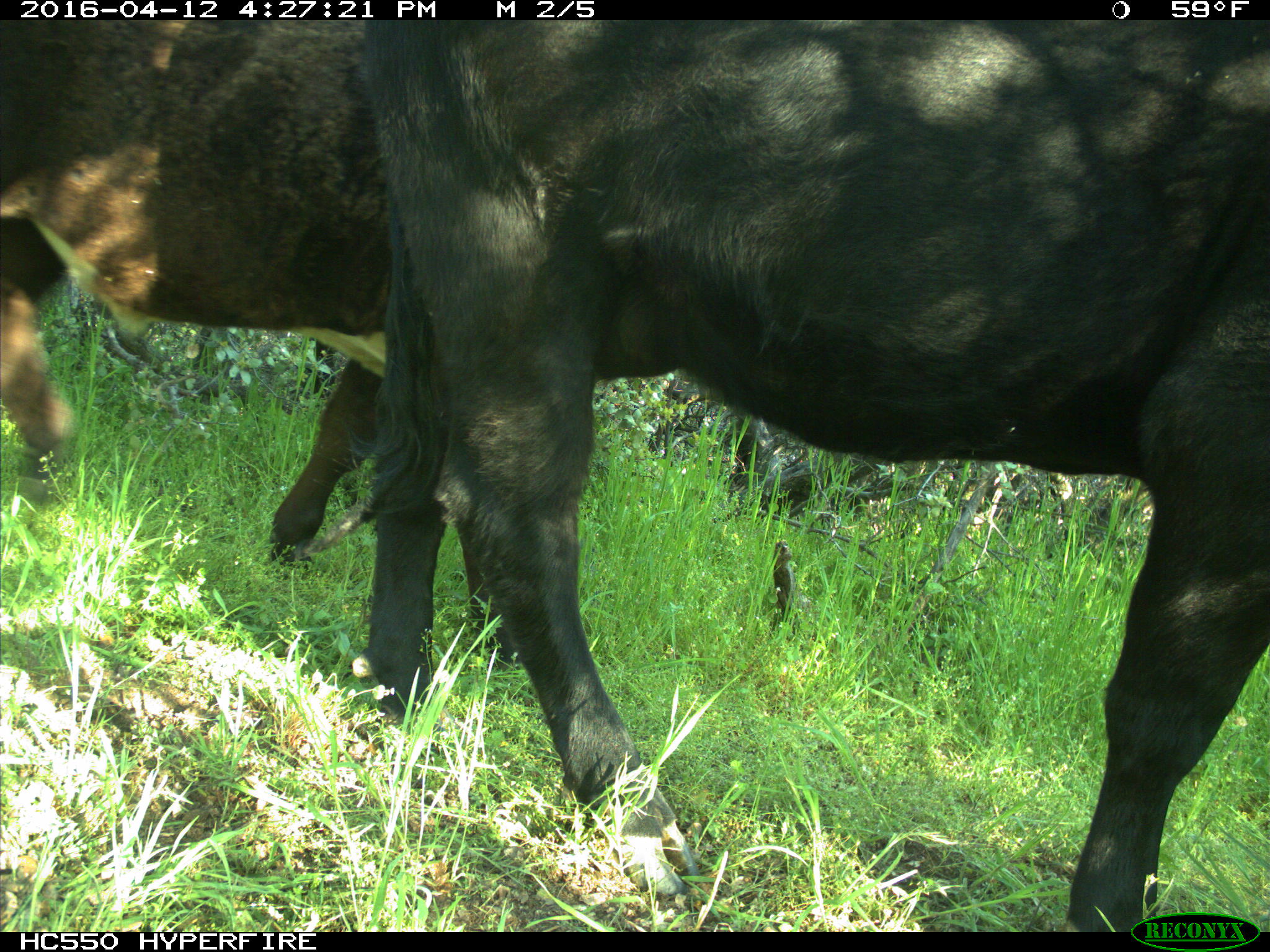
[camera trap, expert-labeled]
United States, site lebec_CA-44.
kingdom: Animalia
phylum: Chordata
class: Mammalia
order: Artiodactyla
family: Bovidae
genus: Bos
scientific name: Bos taurus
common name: domestic cow